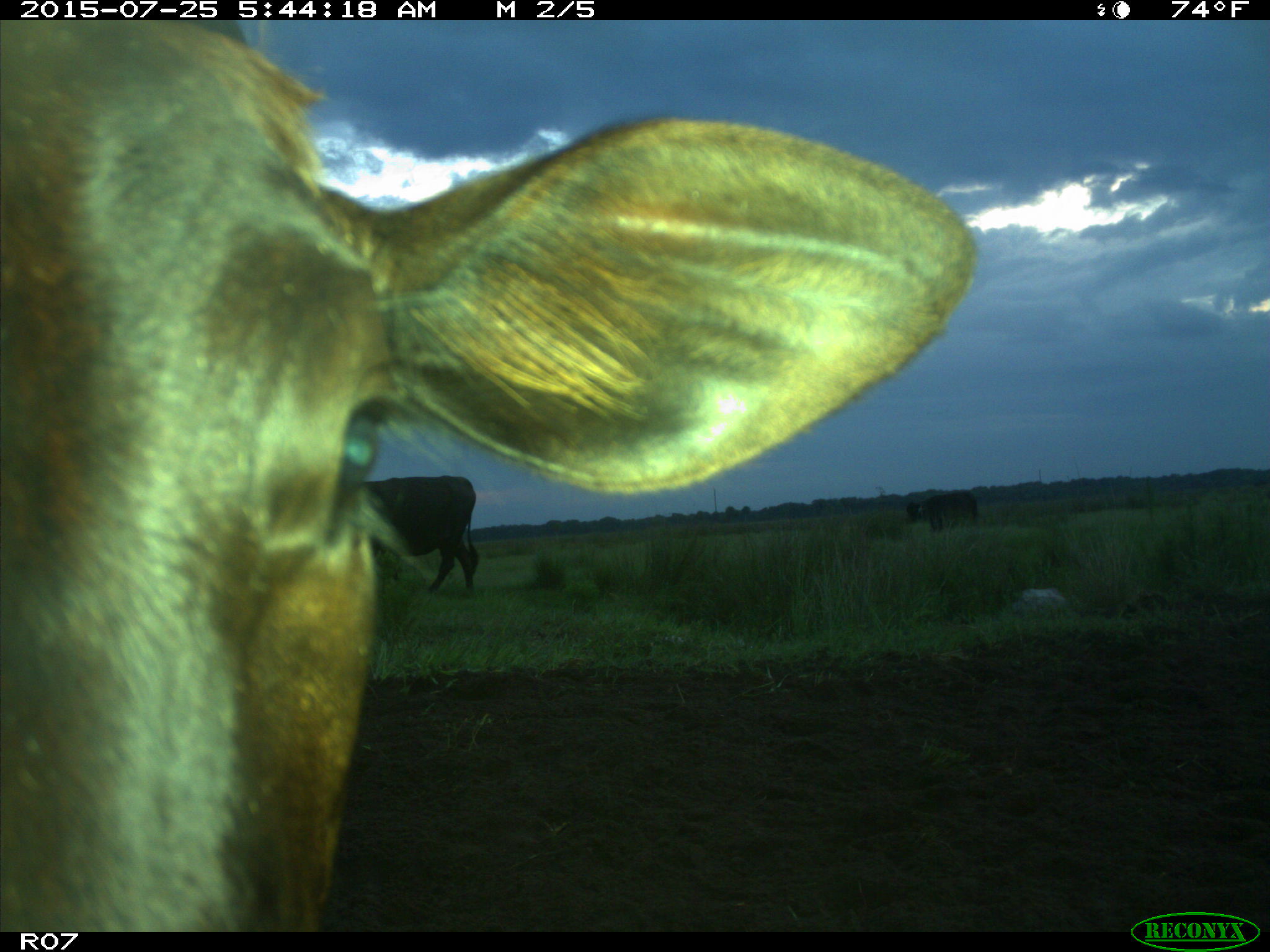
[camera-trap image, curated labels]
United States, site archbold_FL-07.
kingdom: Animalia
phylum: Chordata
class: Mammalia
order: Artiodactyla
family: Bovidae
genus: Bos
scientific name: Bos taurus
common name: domestic cow